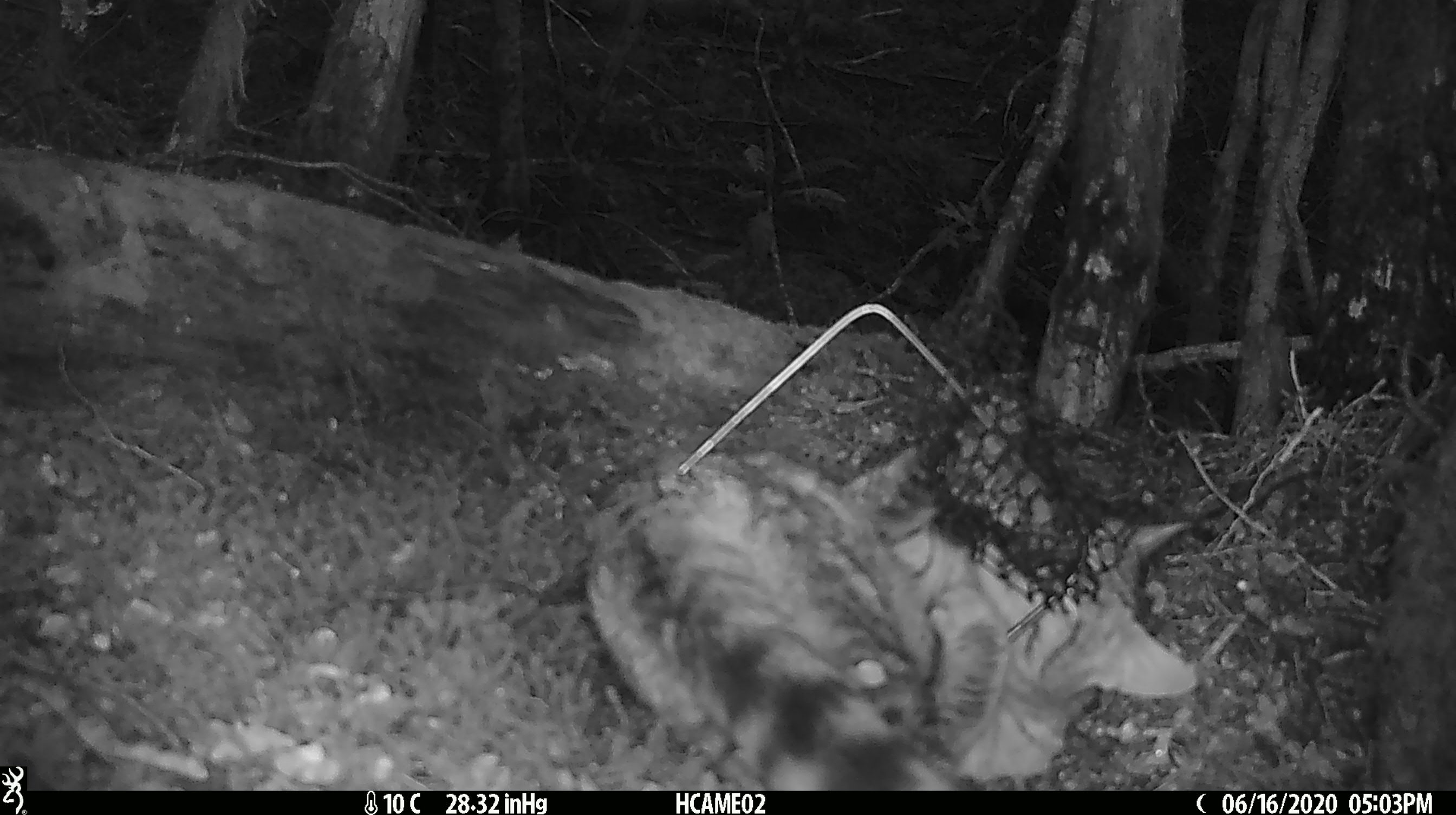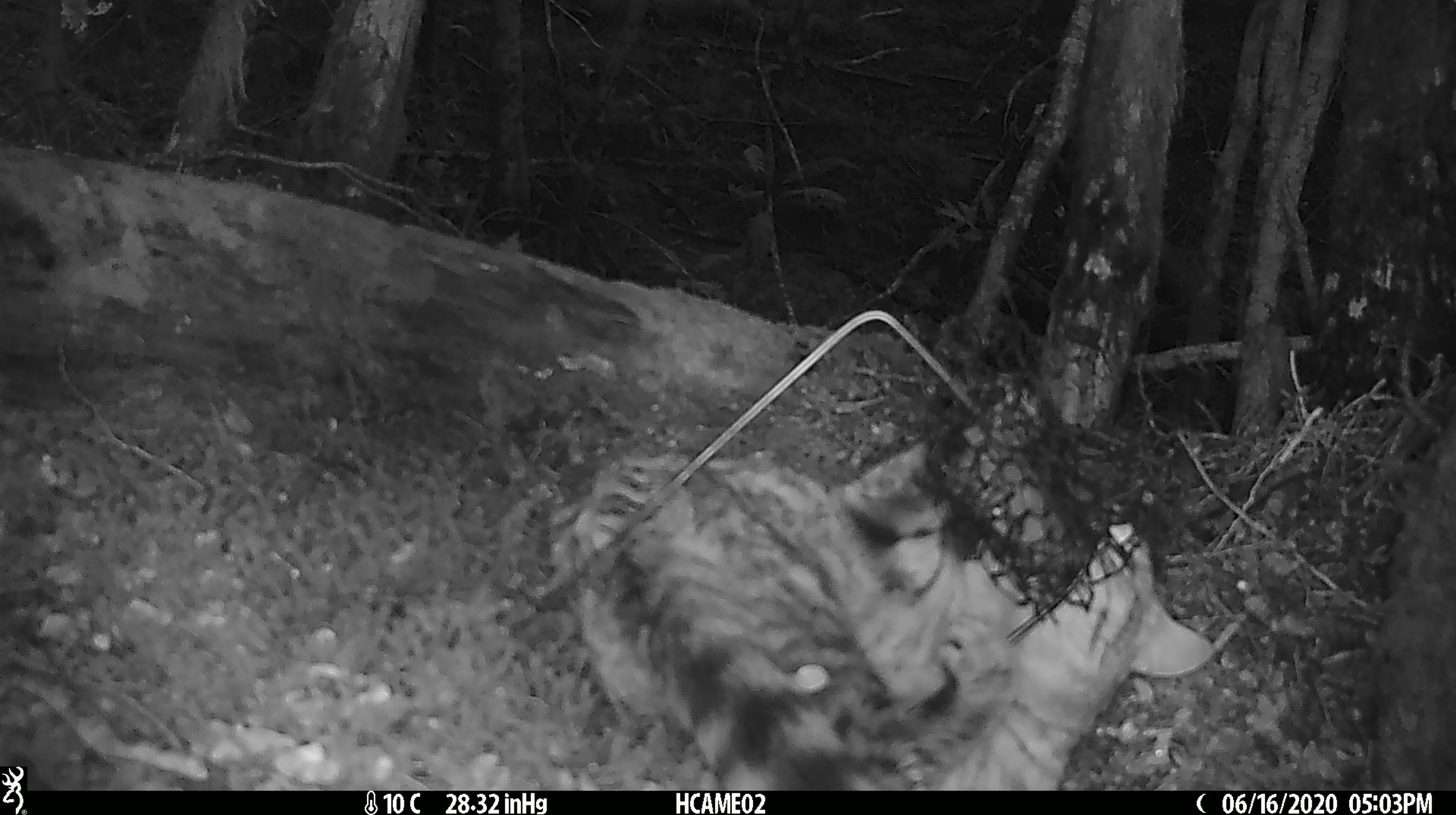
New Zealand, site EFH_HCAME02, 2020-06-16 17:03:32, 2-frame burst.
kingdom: Animalia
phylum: Chordata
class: Mammalia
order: Carnivora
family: Felidae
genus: Felis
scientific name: Felis catus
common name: domestic cat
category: cat